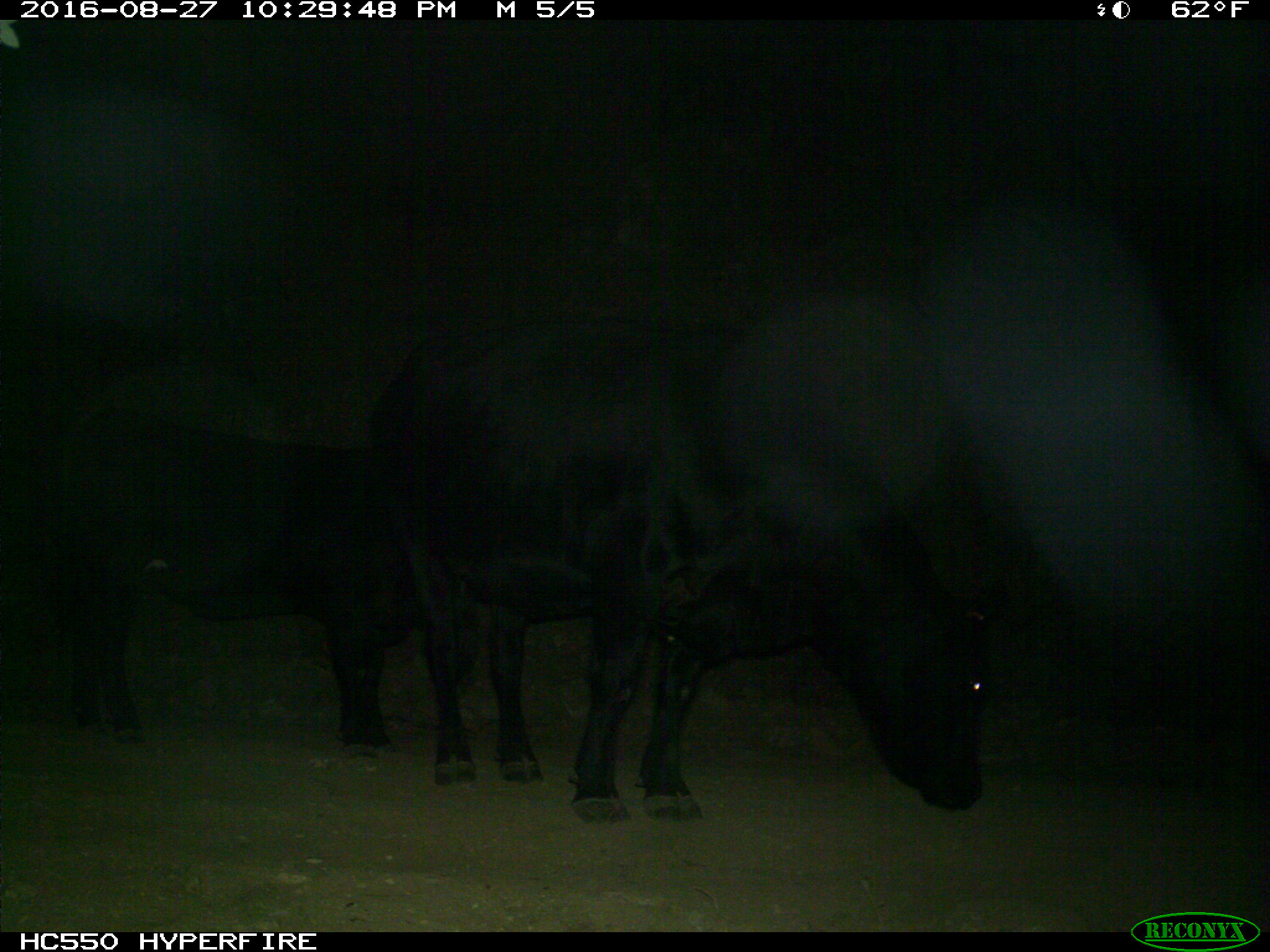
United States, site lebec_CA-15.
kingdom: Animalia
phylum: Chordata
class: Mammalia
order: Artiodactyla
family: Bovidae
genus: Bos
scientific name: Bos taurus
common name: domestic cow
Bos taurus (domestic cow).